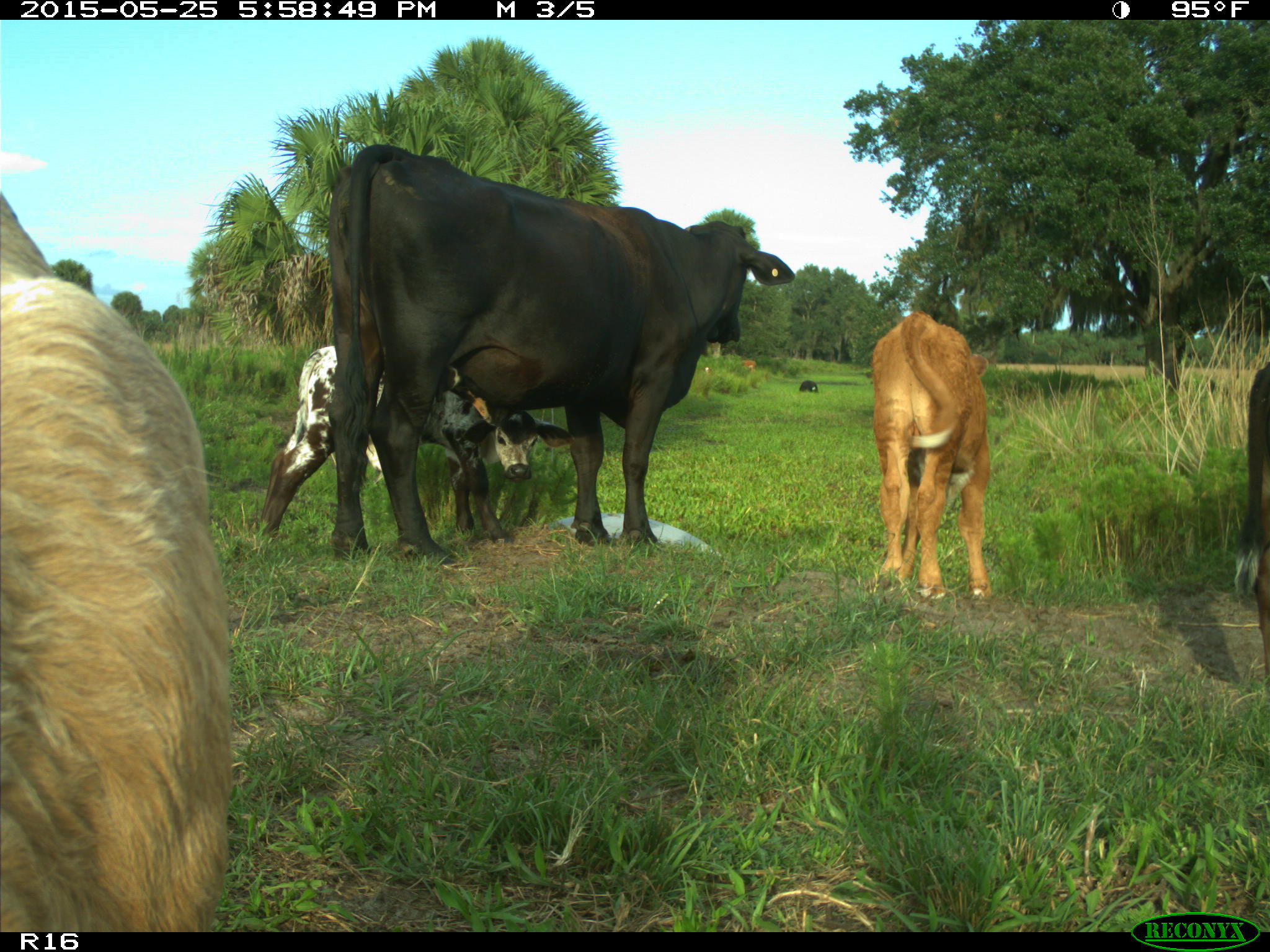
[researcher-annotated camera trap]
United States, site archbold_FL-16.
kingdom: Animalia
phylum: Chordata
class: Mammalia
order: Artiodactyla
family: Bovidae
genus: Bos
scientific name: Bos taurus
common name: domestic cow